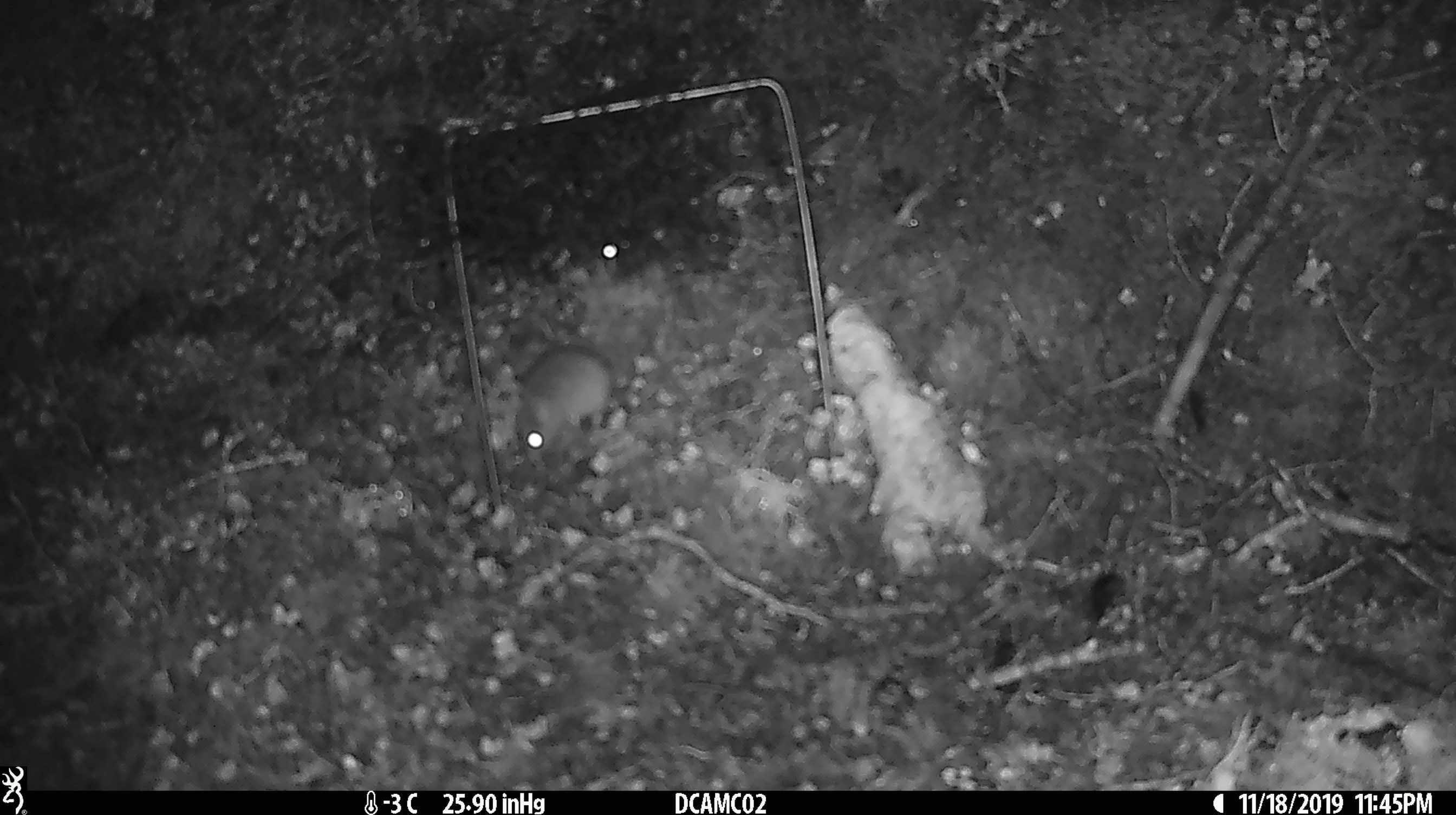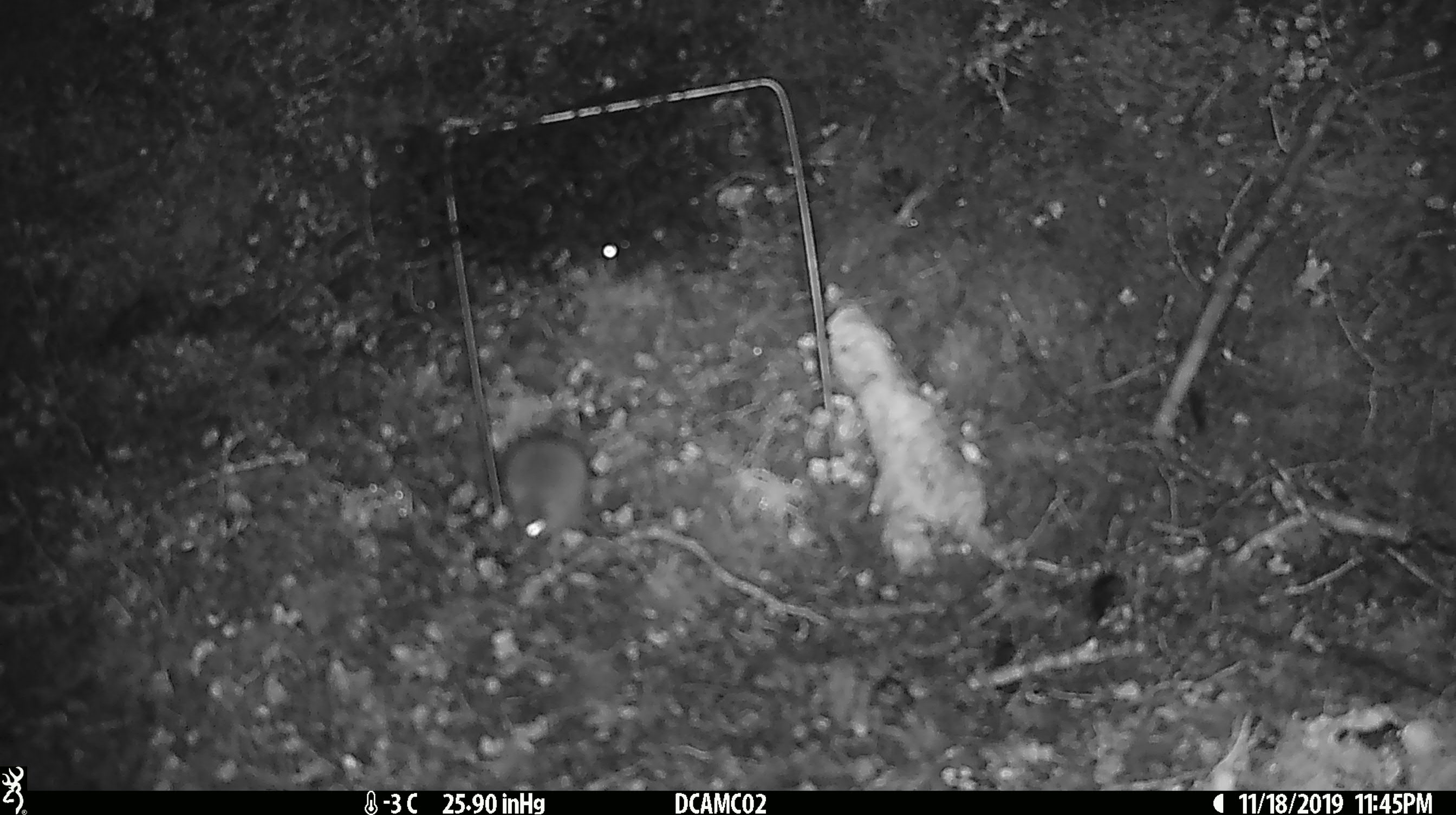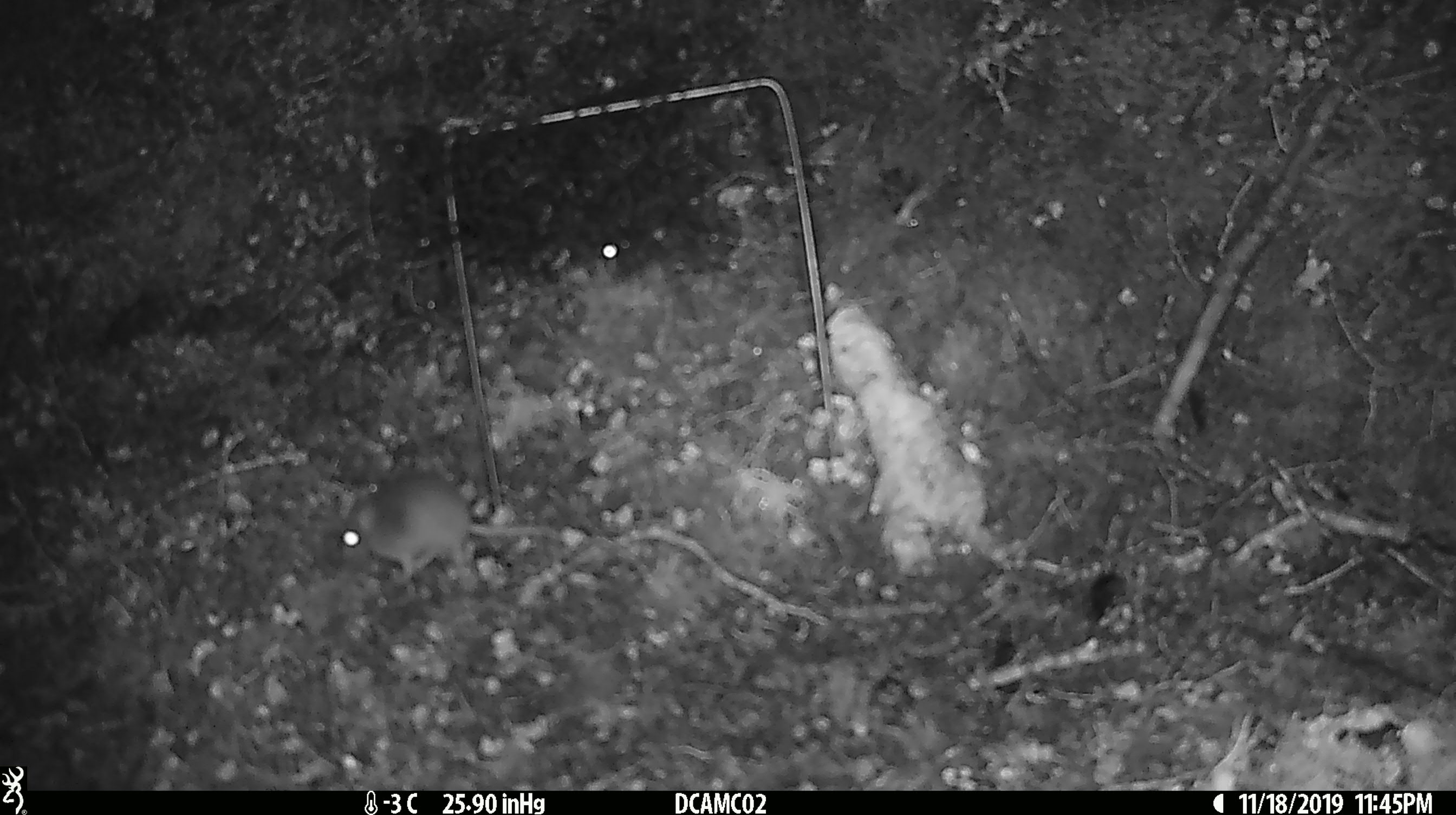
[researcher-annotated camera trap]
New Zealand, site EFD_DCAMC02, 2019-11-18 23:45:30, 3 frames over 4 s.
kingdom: Animalia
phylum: Chordata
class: Mammalia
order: Rodentia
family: Muridae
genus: Mus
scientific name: Mus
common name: mouse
Mouse (Mus).